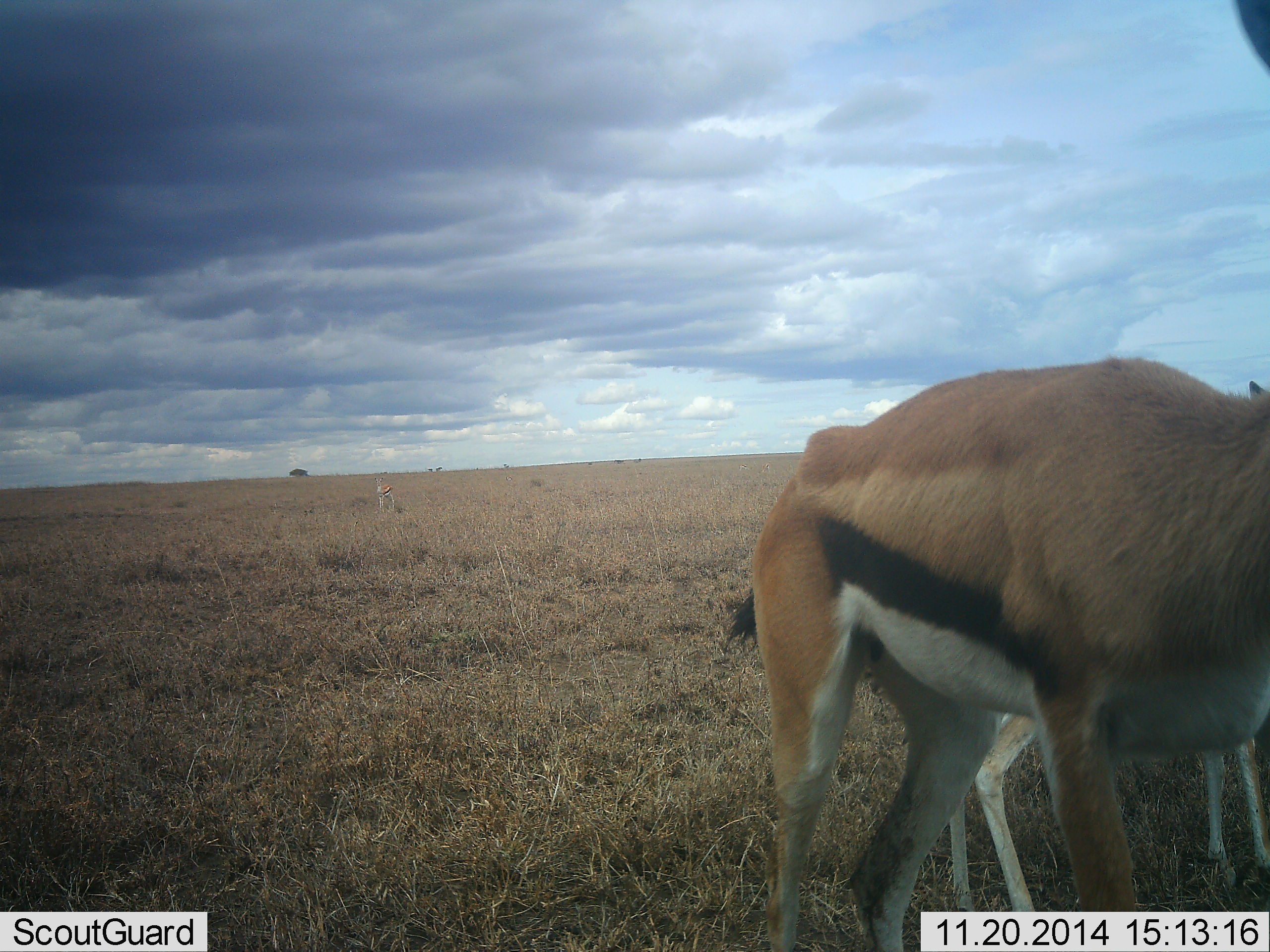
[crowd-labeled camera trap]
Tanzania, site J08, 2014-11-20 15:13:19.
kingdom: Animalia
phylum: Chordata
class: Mammalia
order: Artiodactyla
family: Bovidae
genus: Eudorcas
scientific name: Eudorcas thomsonii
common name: thomson's gazelle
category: gazellethomsons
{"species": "gazellethomsons (thomson's gazelle) (Eudorcas thomsonii)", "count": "2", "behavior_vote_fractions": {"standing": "100%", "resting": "0%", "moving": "0%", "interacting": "20%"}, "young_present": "20%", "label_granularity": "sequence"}